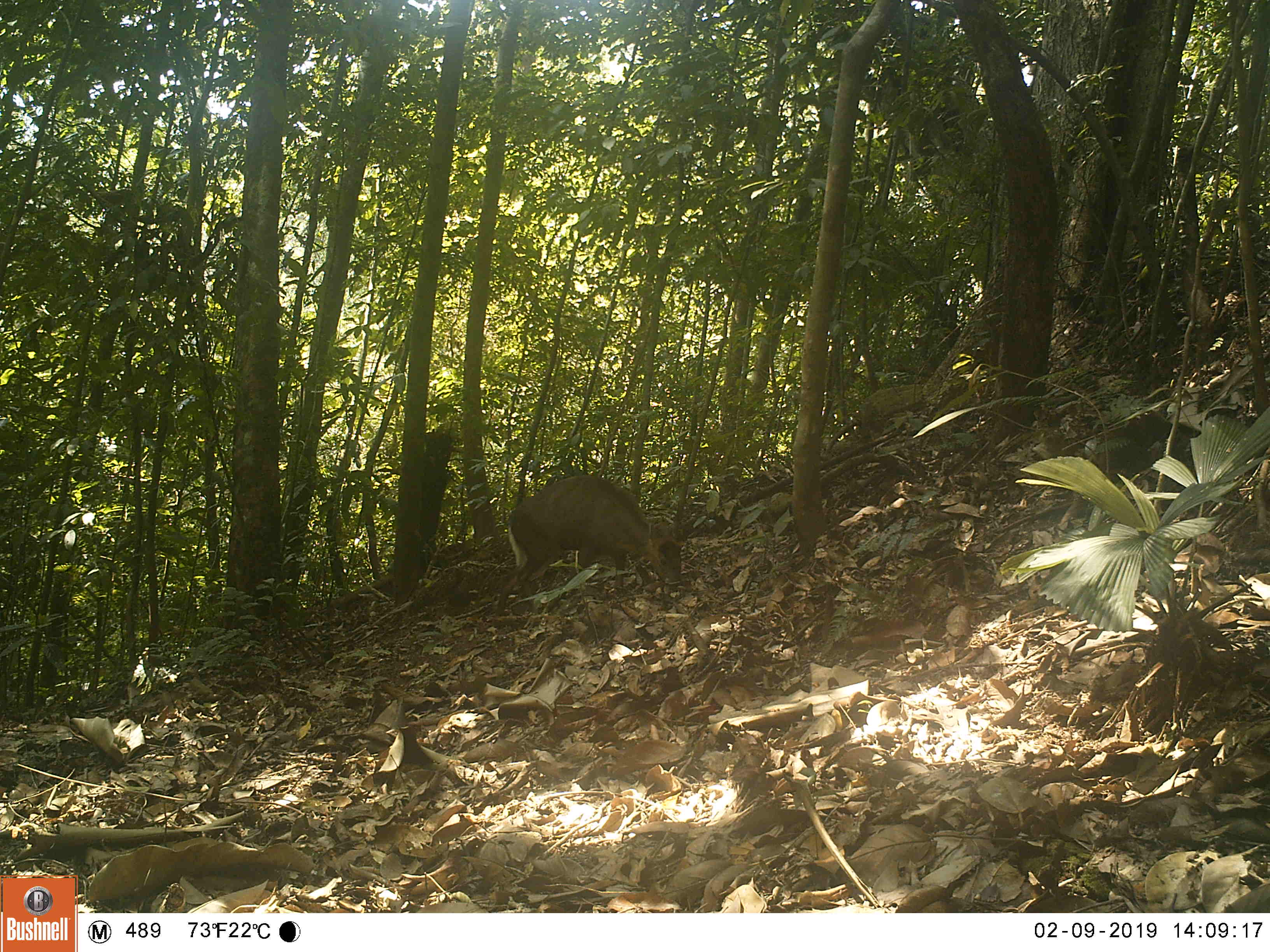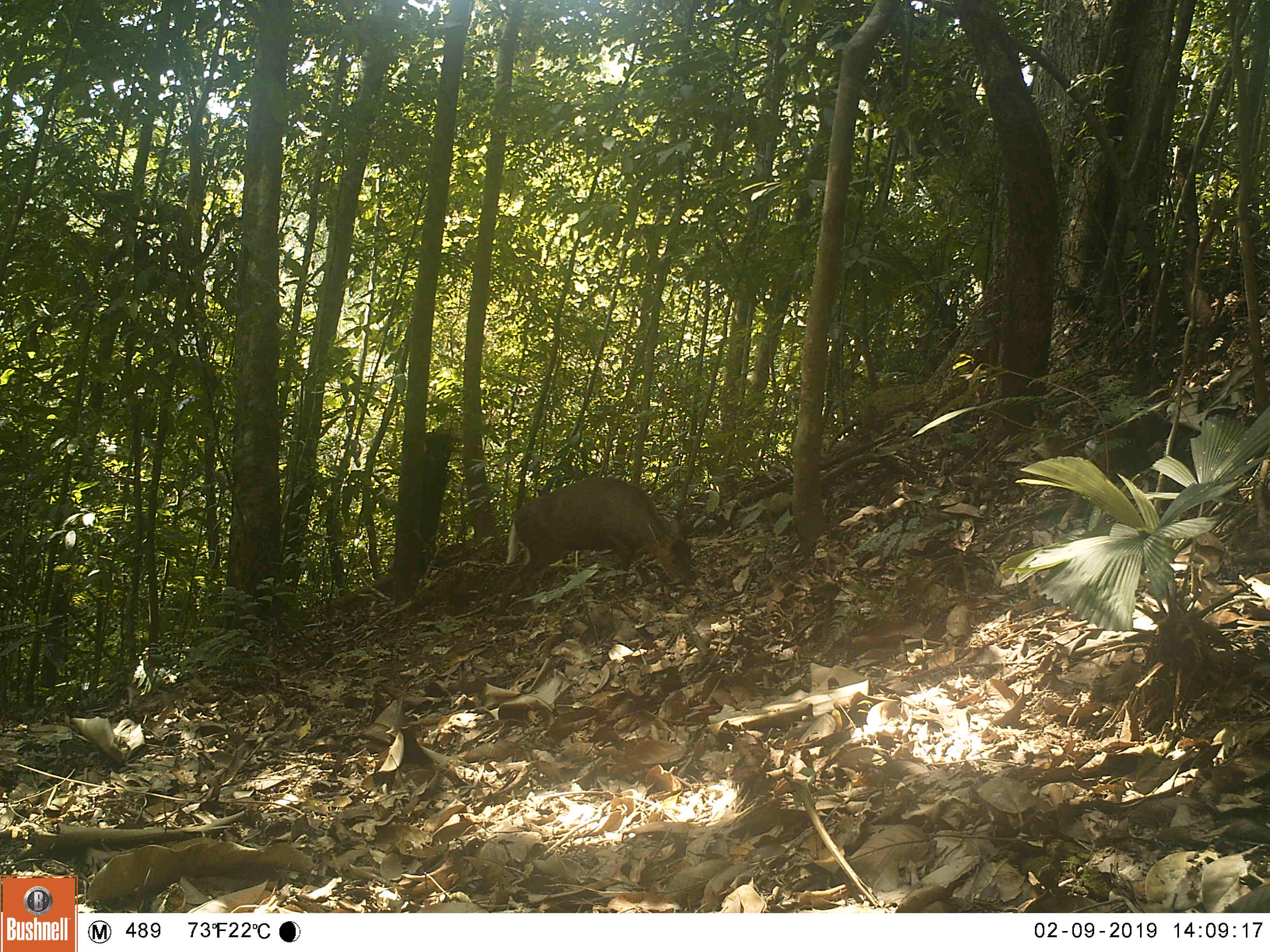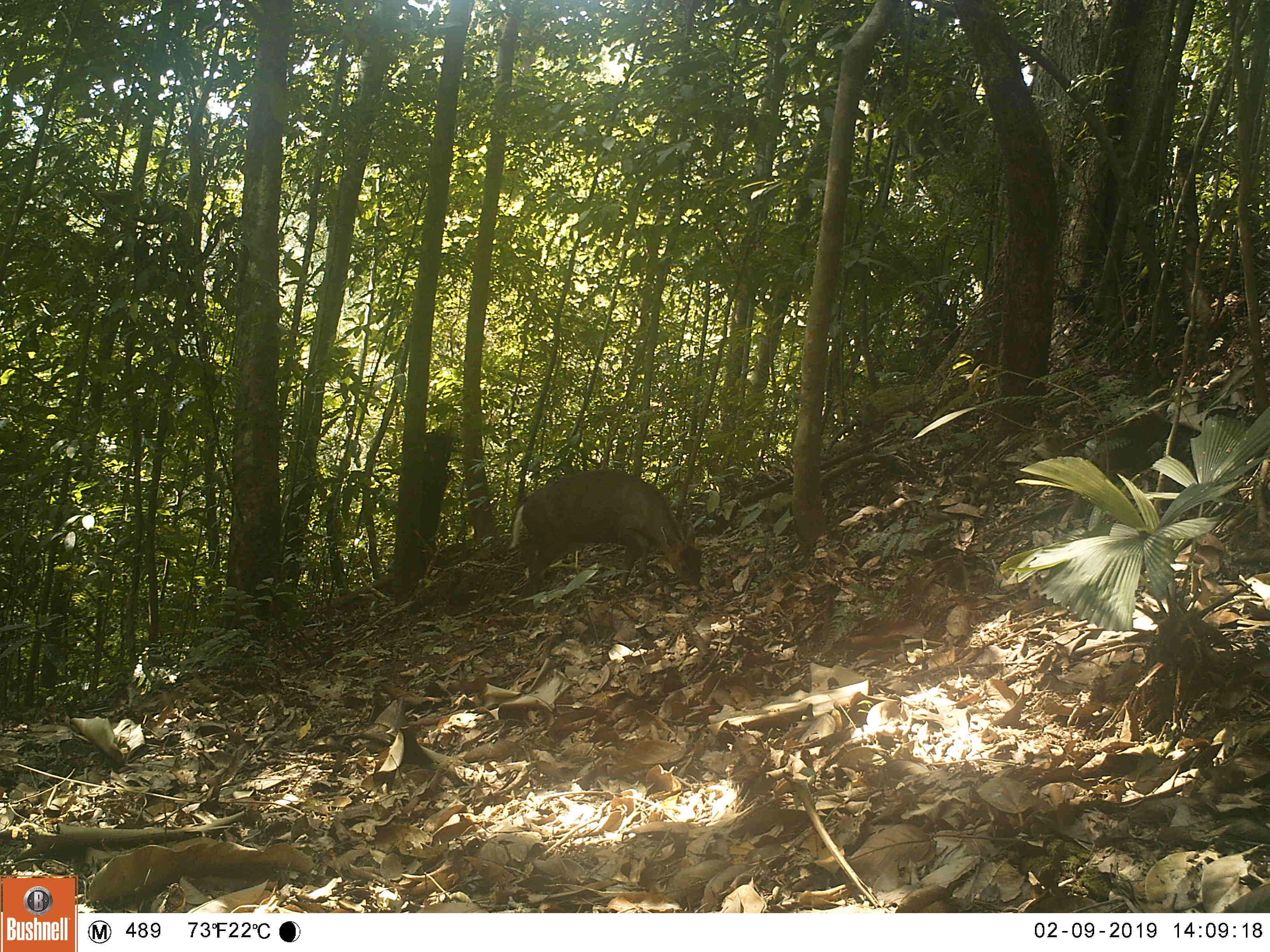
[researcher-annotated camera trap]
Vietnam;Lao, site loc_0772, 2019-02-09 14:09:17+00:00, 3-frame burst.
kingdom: Animalia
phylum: Chordata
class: Mammalia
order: Artiodactyla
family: Cervidae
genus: Muntiacus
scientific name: Muntiacus rooseveltorum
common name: roosevelt's muntjac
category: roosevelts muntjac group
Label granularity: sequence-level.